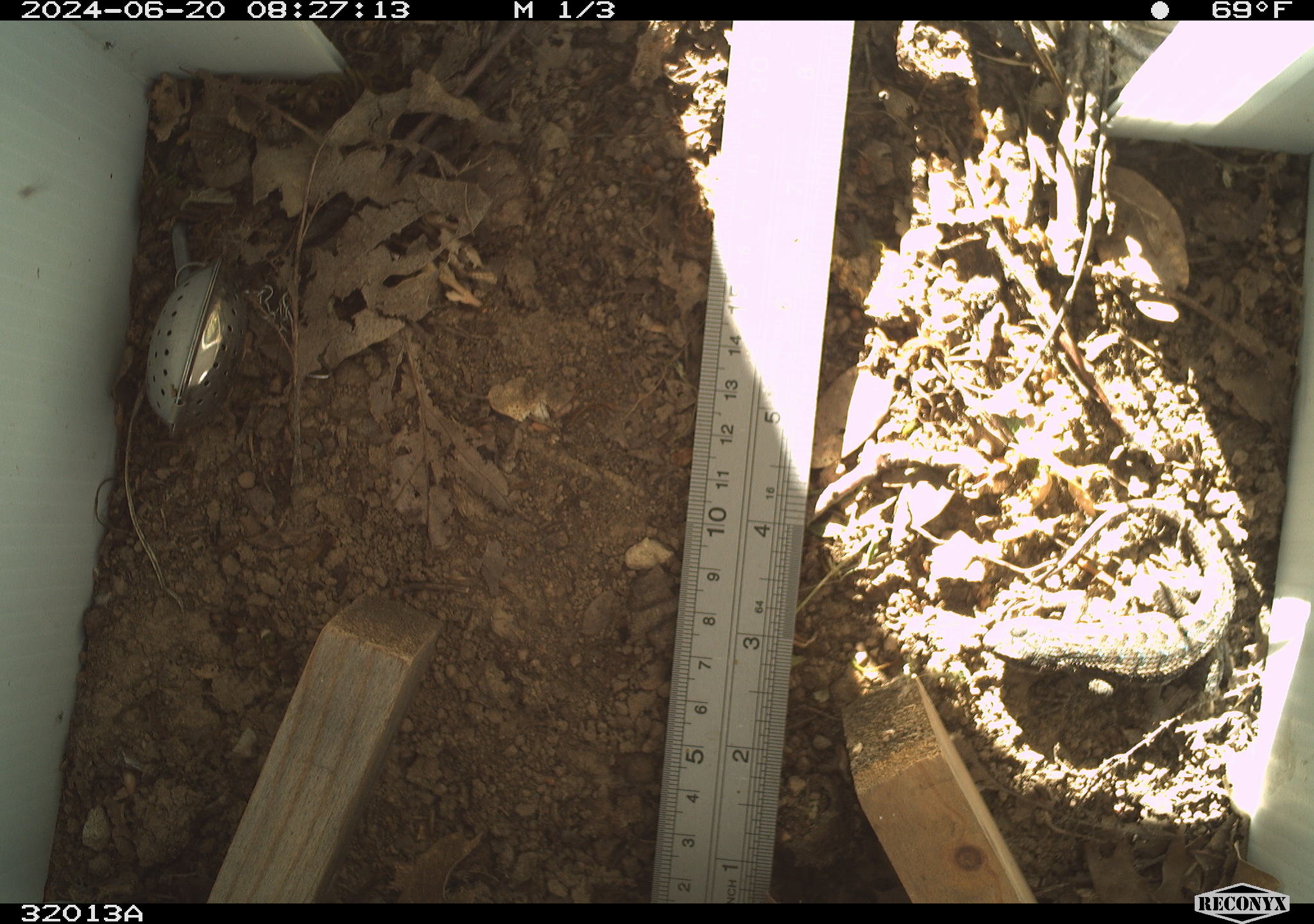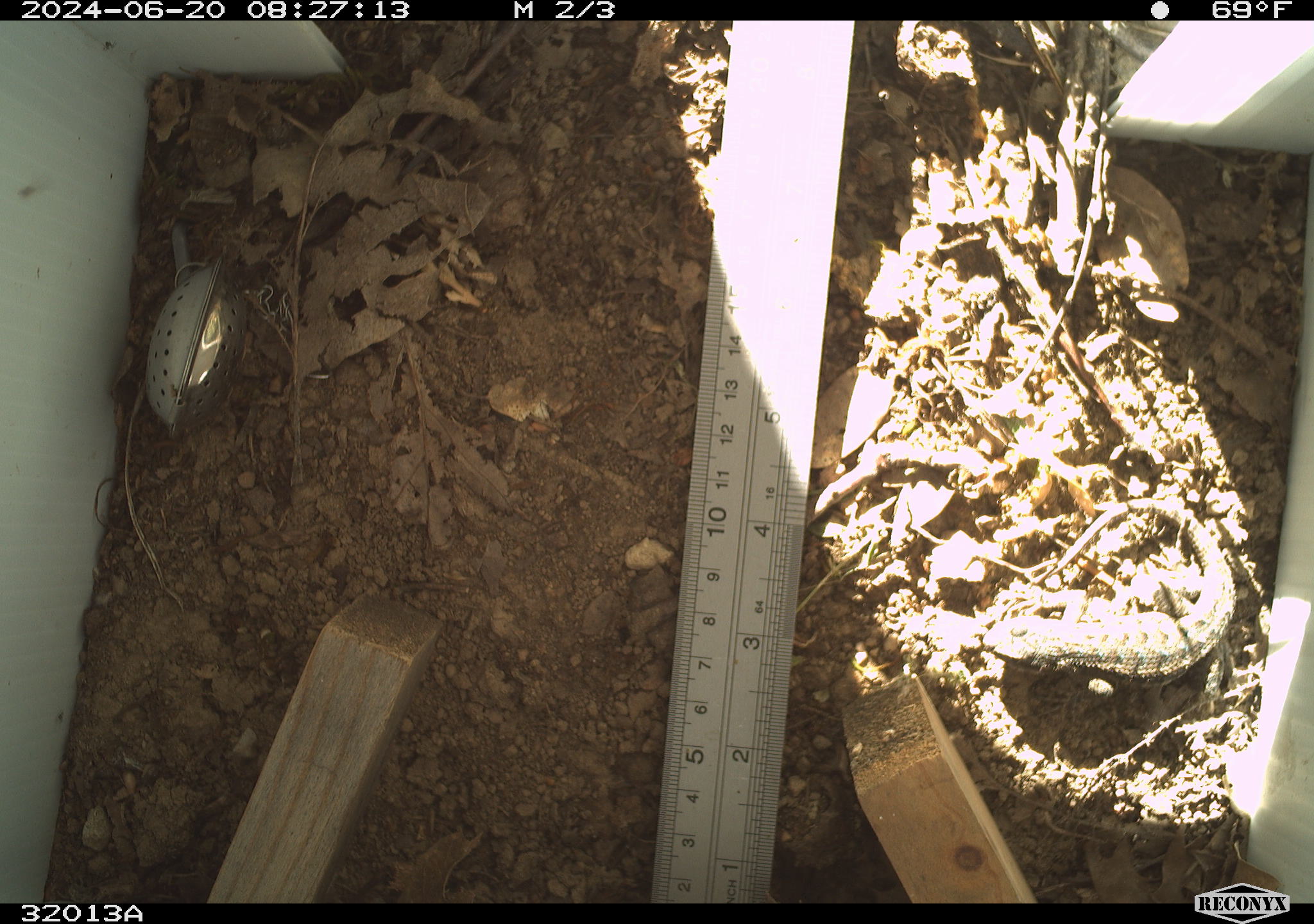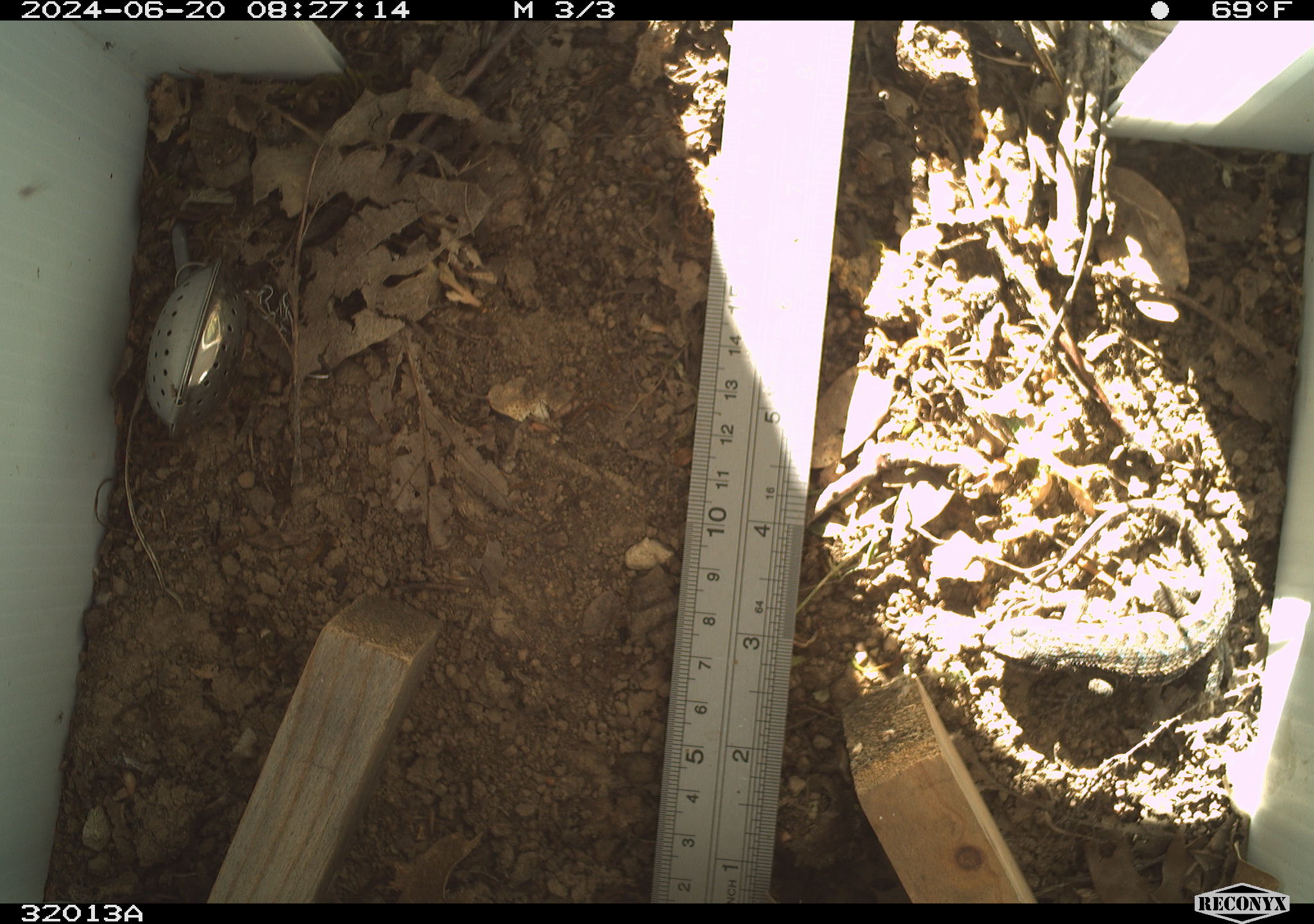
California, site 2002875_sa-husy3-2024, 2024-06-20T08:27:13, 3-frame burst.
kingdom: Animalia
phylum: Chordata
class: Reptilia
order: Squamata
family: Phrynosomatidae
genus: Sceloporus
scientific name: Sceloporus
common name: spiny lizards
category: sceloporus species